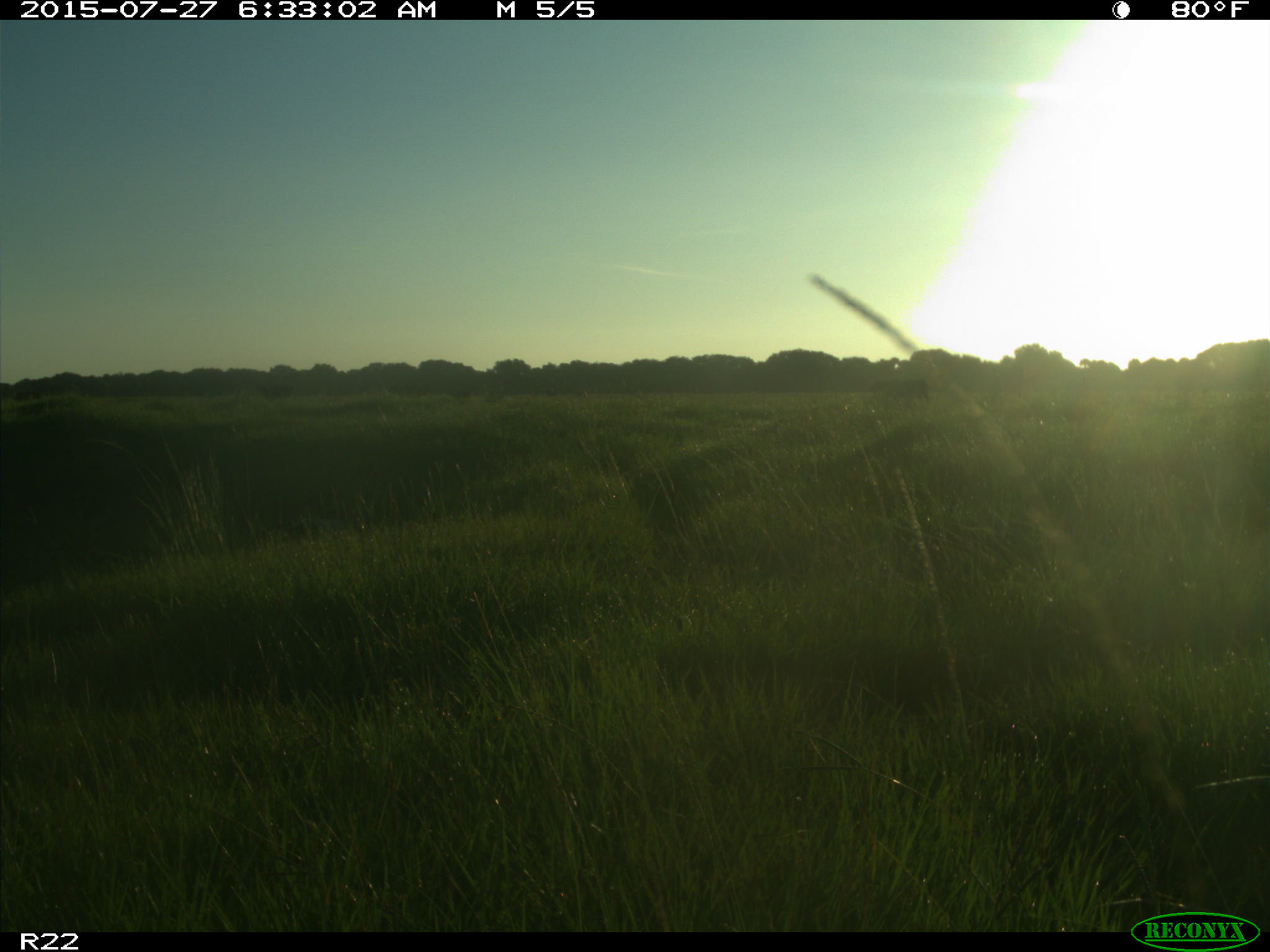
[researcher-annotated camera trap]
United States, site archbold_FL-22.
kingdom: Animalia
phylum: Chordata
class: Mammalia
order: Artiodactyla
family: Bovidae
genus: Bos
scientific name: Bos taurus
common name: domestic cow